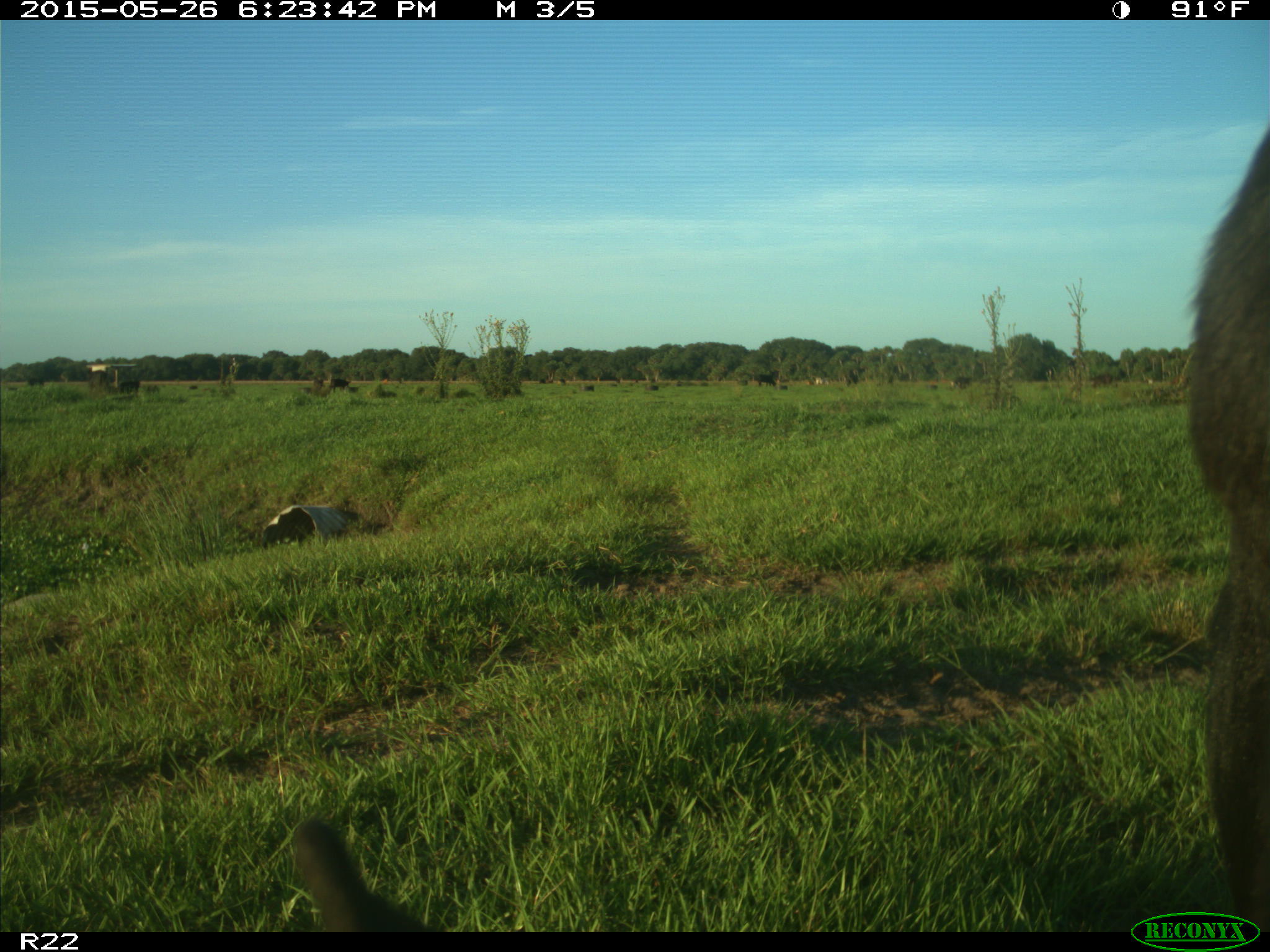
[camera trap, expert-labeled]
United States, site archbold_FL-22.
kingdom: Animalia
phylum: Chordata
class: Mammalia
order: Artiodactyla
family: Bovidae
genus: Bos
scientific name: Bos taurus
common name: domestic cow